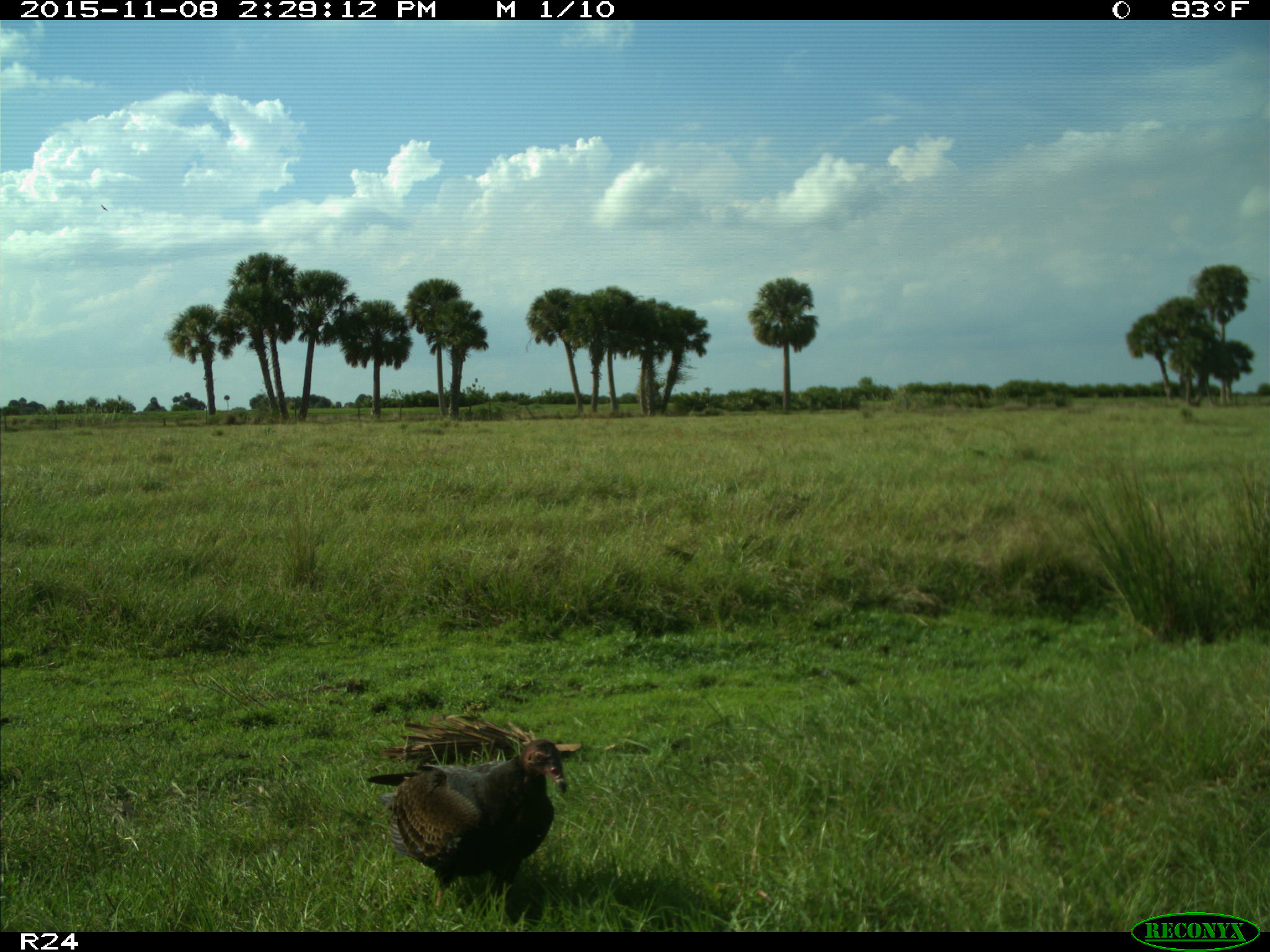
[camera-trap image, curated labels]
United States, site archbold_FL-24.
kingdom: Animalia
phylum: Chordata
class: Aves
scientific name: Aves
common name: birds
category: unidentified bird